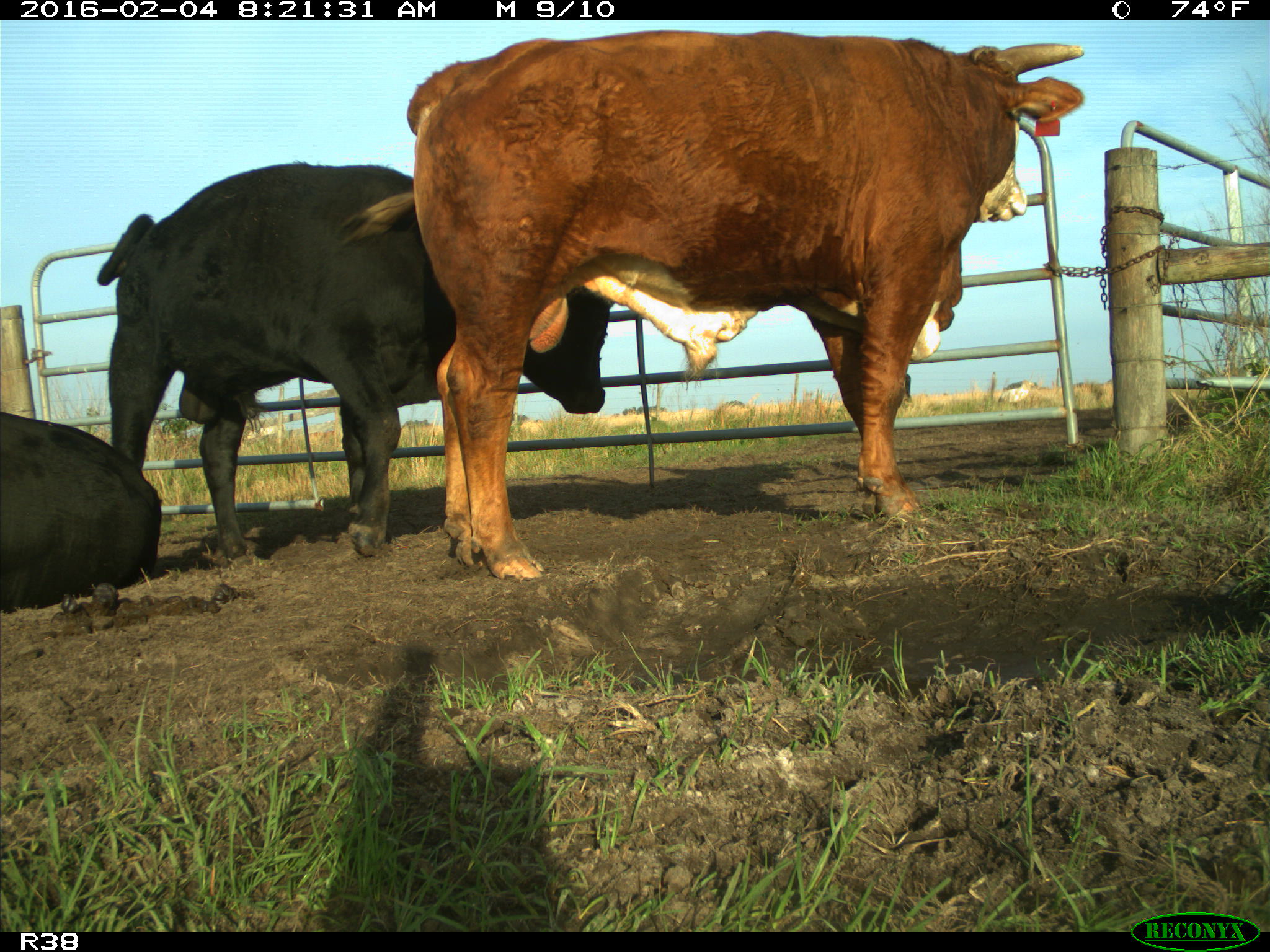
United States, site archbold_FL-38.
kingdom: Animalia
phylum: Chordata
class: Mammalia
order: Artiodactyla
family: Bovidae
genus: Bos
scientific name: Bos taurus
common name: domestic cow